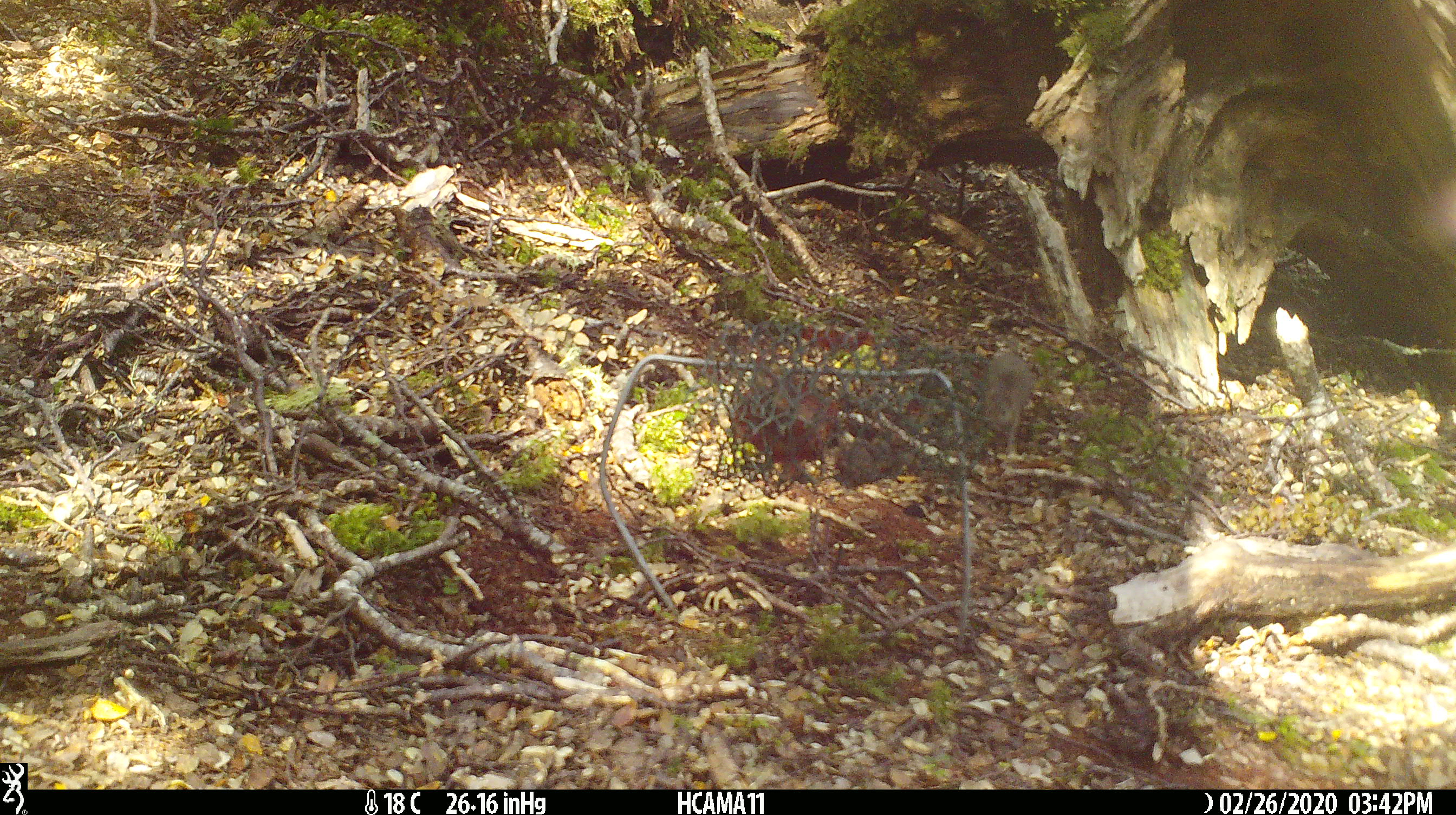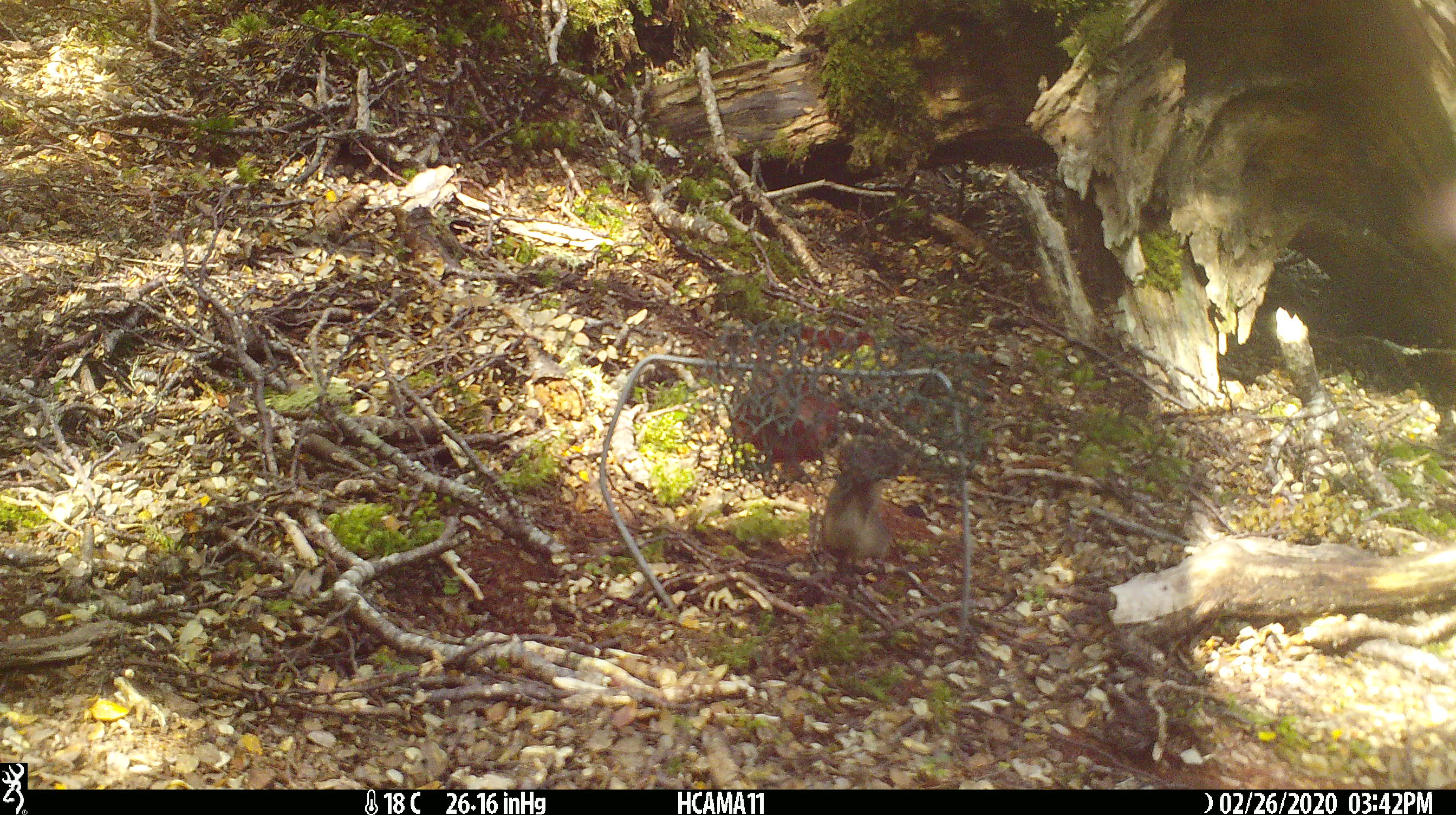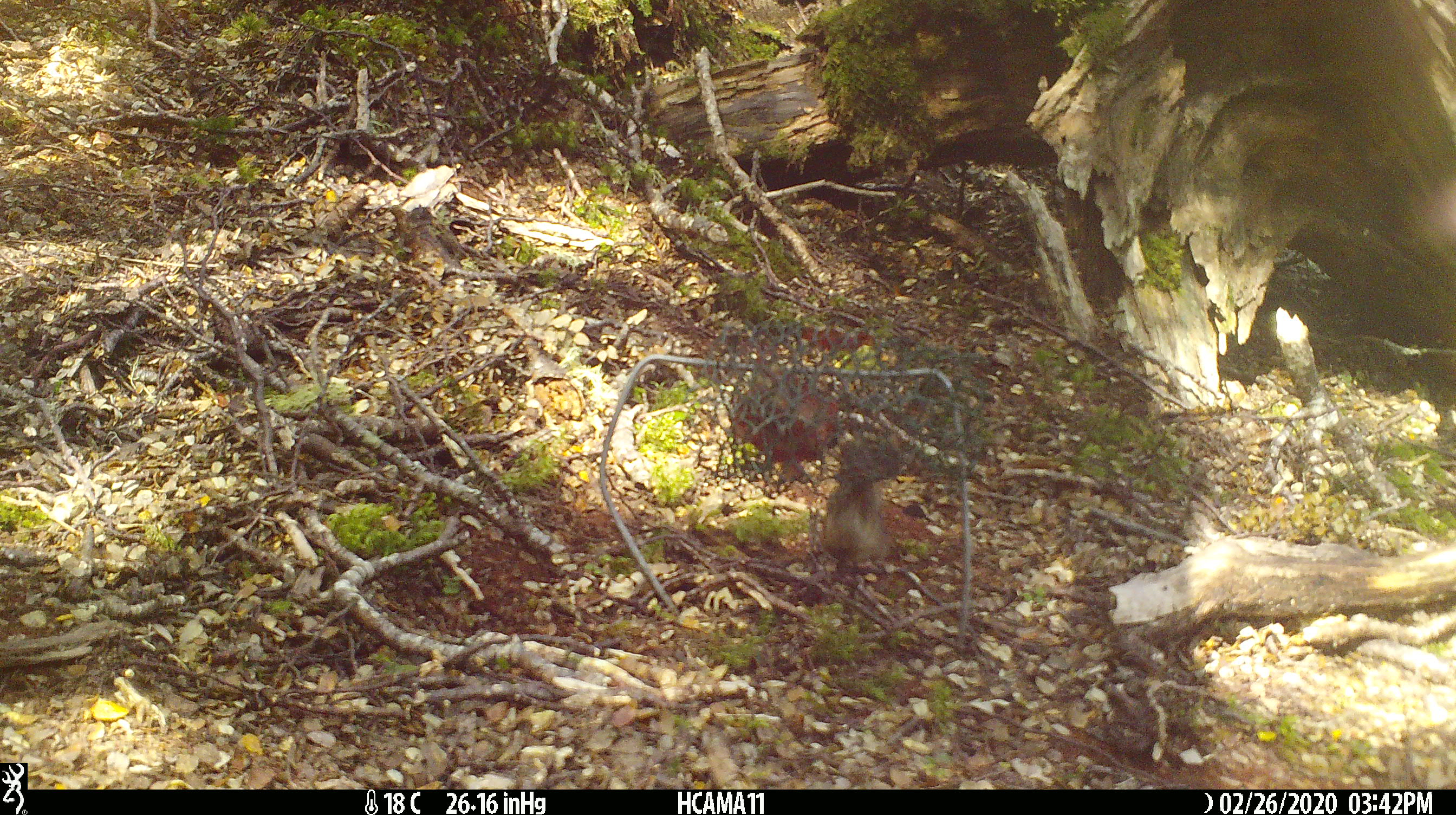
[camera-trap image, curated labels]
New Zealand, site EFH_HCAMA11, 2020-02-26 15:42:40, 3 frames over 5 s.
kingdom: Animalia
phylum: Chordata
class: Mammalia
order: Rodentia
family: Muridae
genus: Mus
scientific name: Mus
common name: mouse